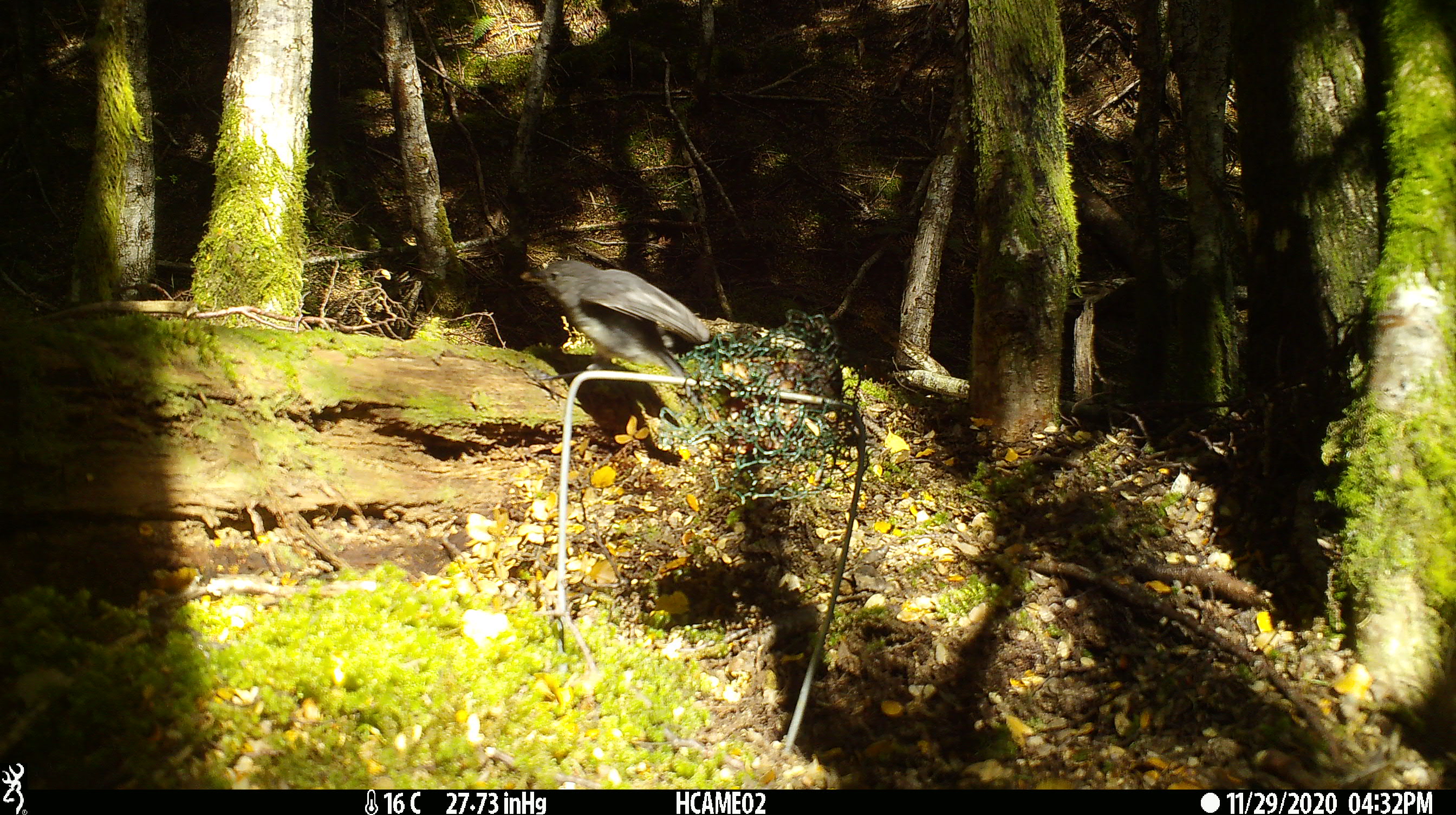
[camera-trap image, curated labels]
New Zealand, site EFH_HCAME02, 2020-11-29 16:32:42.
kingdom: Animalia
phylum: Chordata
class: Aves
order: Passeriformes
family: Petroicidae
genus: Petroica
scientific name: Petroica australis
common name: new zealand robin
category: robin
Robin (new zealand robin) (Petroica australis).